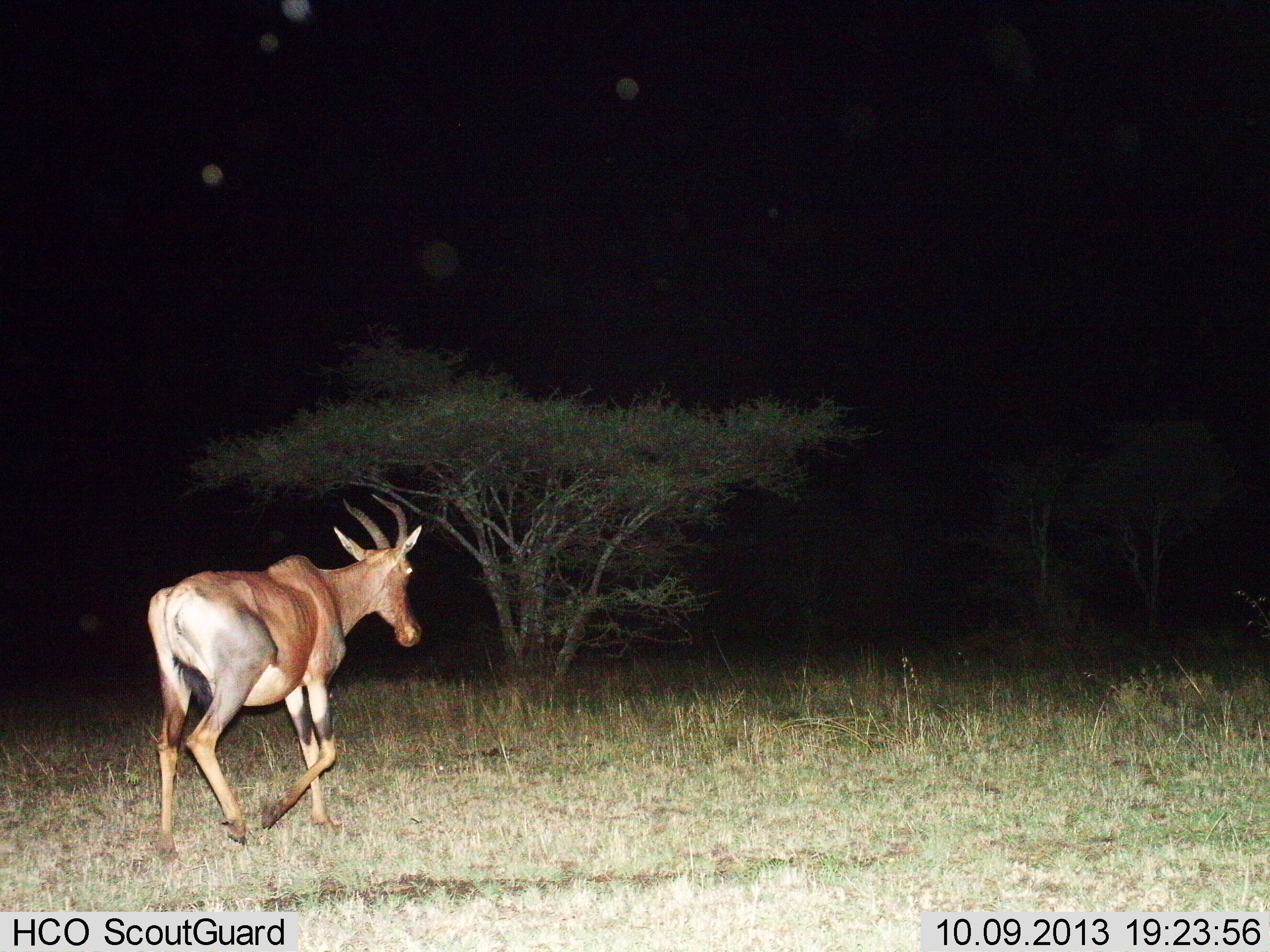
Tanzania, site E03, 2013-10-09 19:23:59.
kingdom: Animalia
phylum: Chordata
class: Mammalia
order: Artiodactyla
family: Bovidae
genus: Damaliscus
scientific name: Damaliscus lunatus jimela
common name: topi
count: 1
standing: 0%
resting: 0%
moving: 100%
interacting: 0%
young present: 0%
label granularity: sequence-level